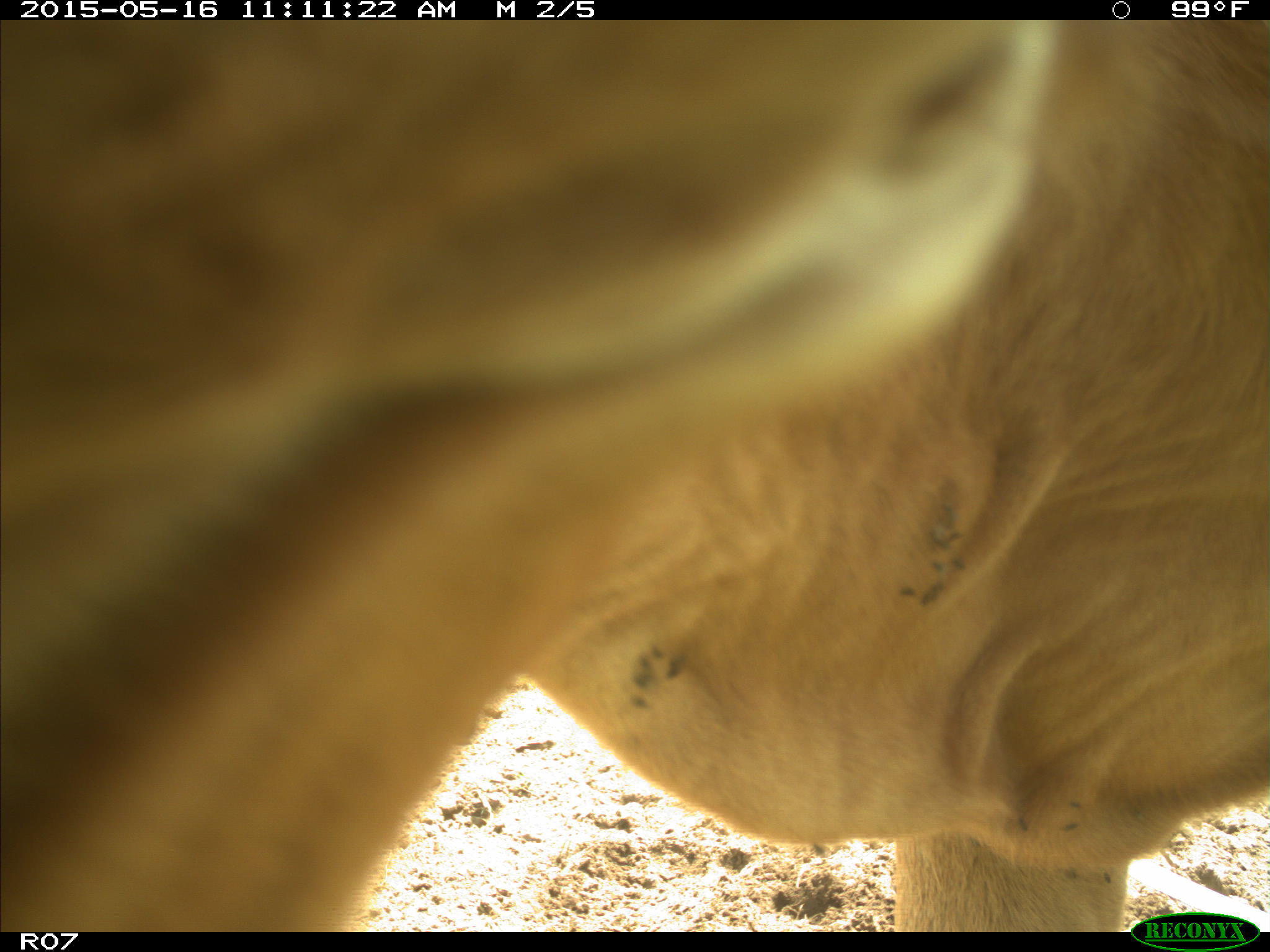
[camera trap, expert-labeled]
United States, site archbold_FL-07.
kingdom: Animalia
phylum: Chordata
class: Mammalia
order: Artiodactyla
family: Bovidae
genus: Bos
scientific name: Bos taurus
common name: domestic cow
Bos taurus (domestic cow).